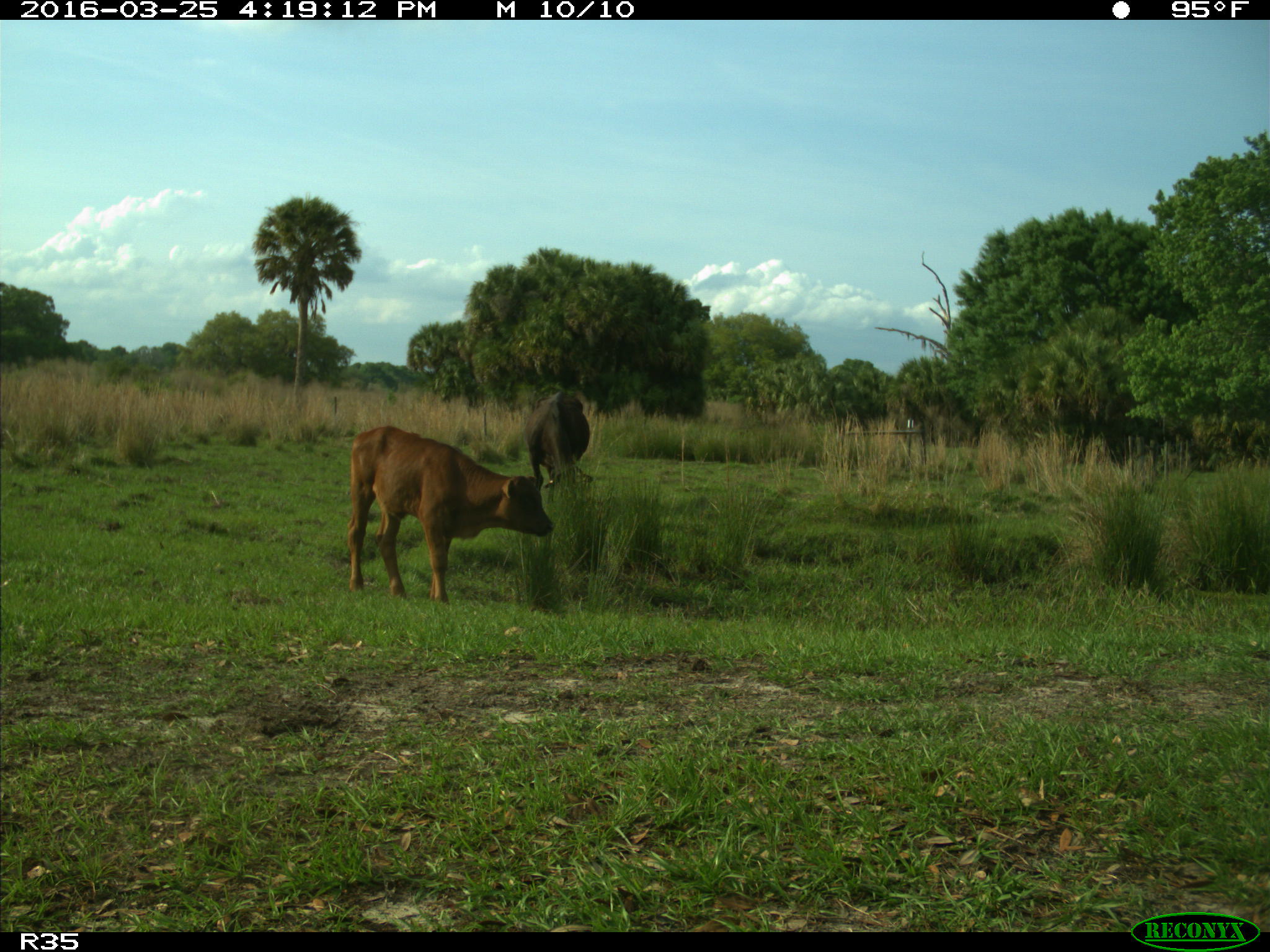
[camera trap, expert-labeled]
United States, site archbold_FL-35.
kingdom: Animalia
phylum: Chordata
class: Mammalia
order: Artiodactyla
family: Bovidae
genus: Bos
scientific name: Bos taurus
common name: domestic cow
Bos taurus (domestic cow).